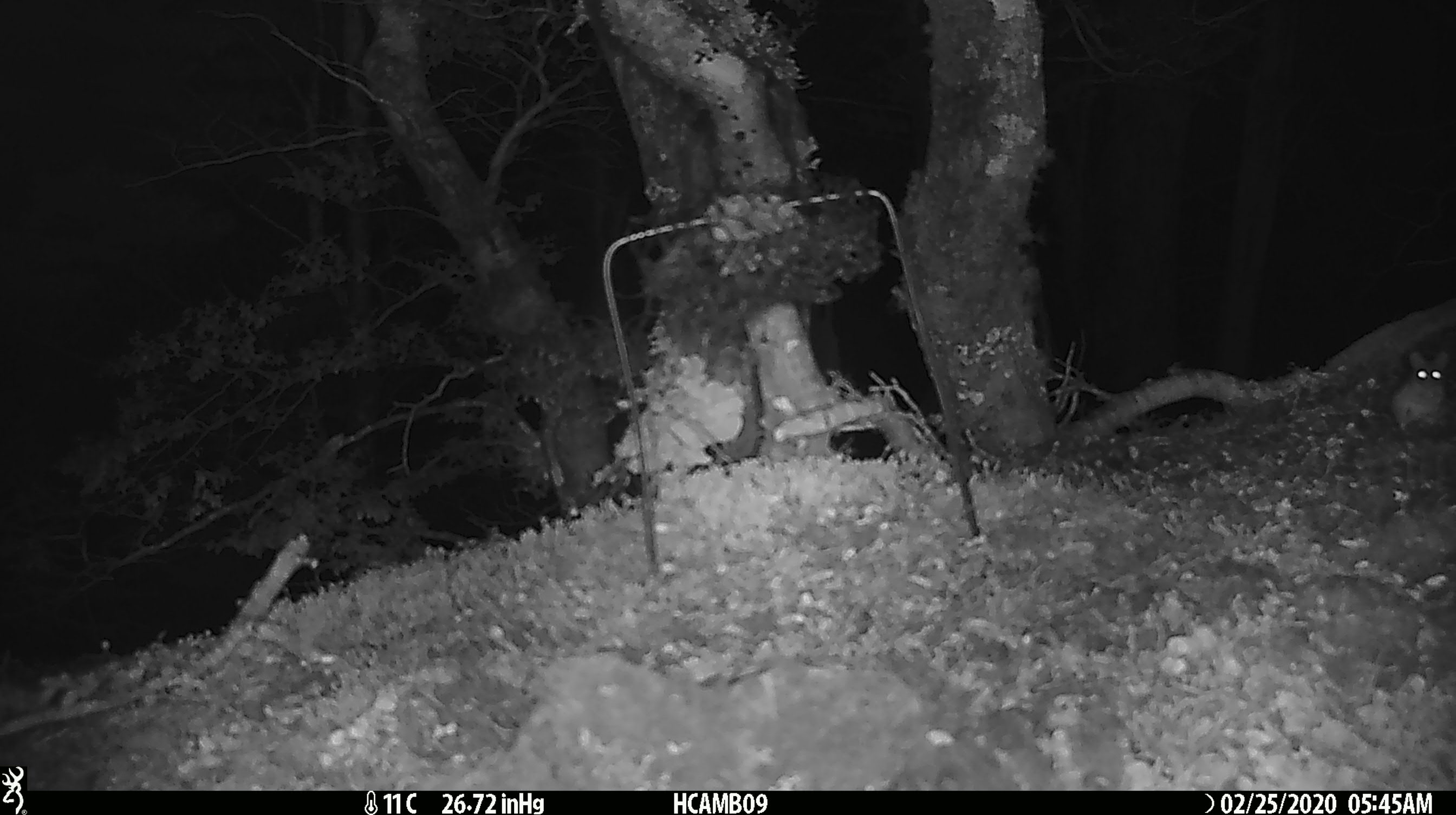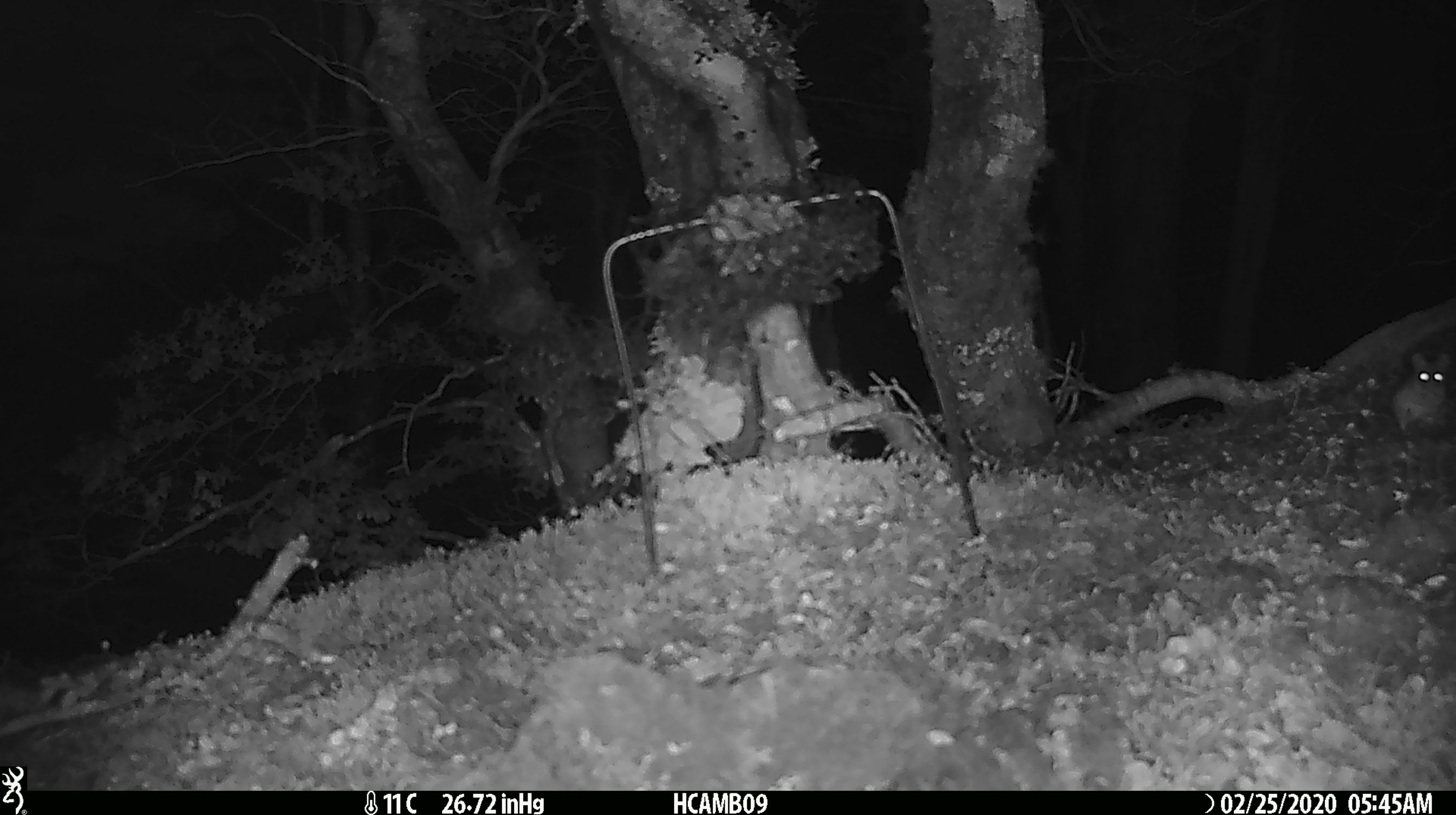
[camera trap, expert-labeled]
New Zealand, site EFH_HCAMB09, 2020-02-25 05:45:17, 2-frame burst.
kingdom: Animalia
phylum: Chordata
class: Mammalia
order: Rodentia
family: Muridae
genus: Mus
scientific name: Mus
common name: mouse